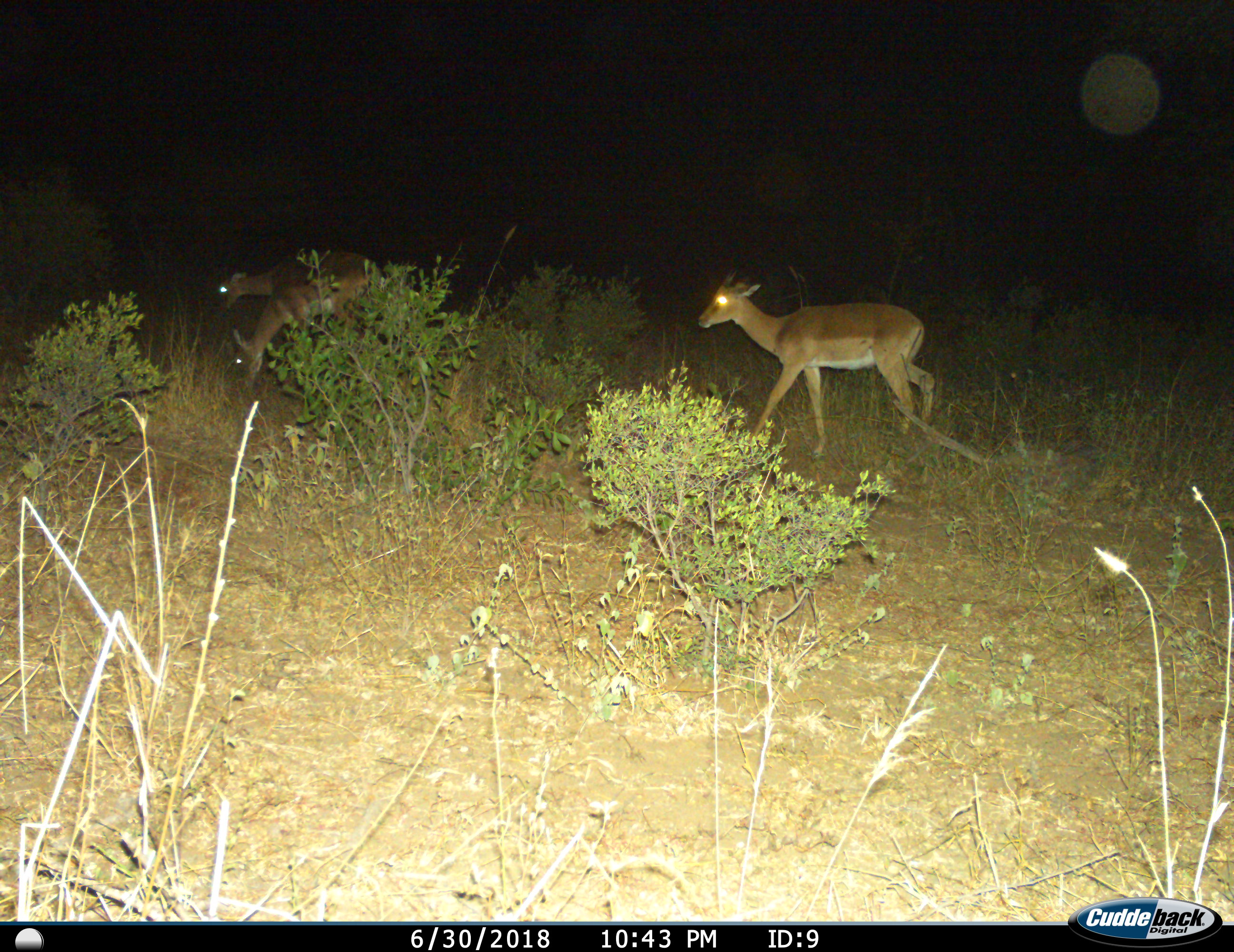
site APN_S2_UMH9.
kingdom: Animalia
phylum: Chordata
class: Mammalia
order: Artiodactyla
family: Bovidae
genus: Aepyceros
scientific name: Aepyceros melampus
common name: impala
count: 3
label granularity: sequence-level